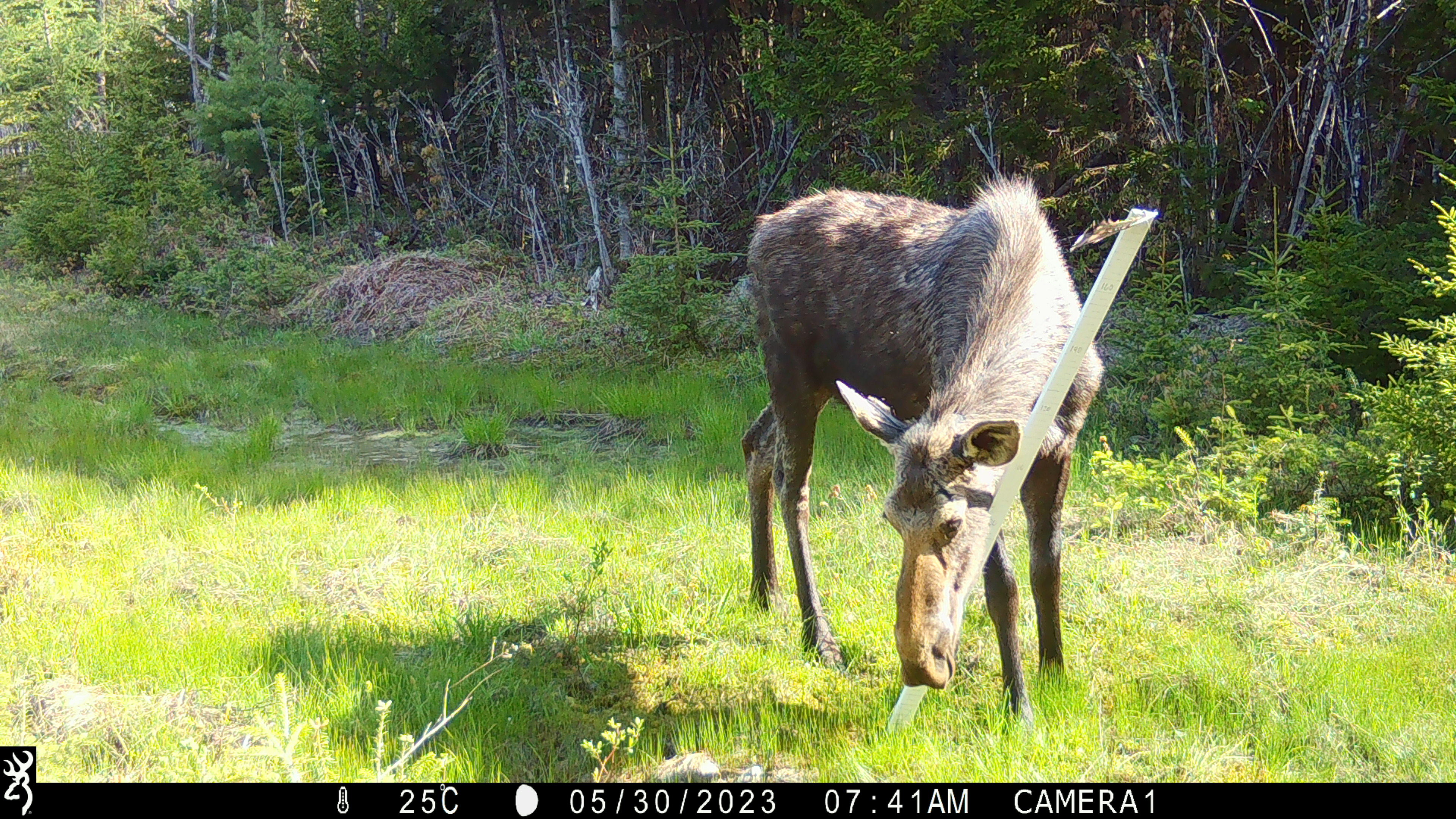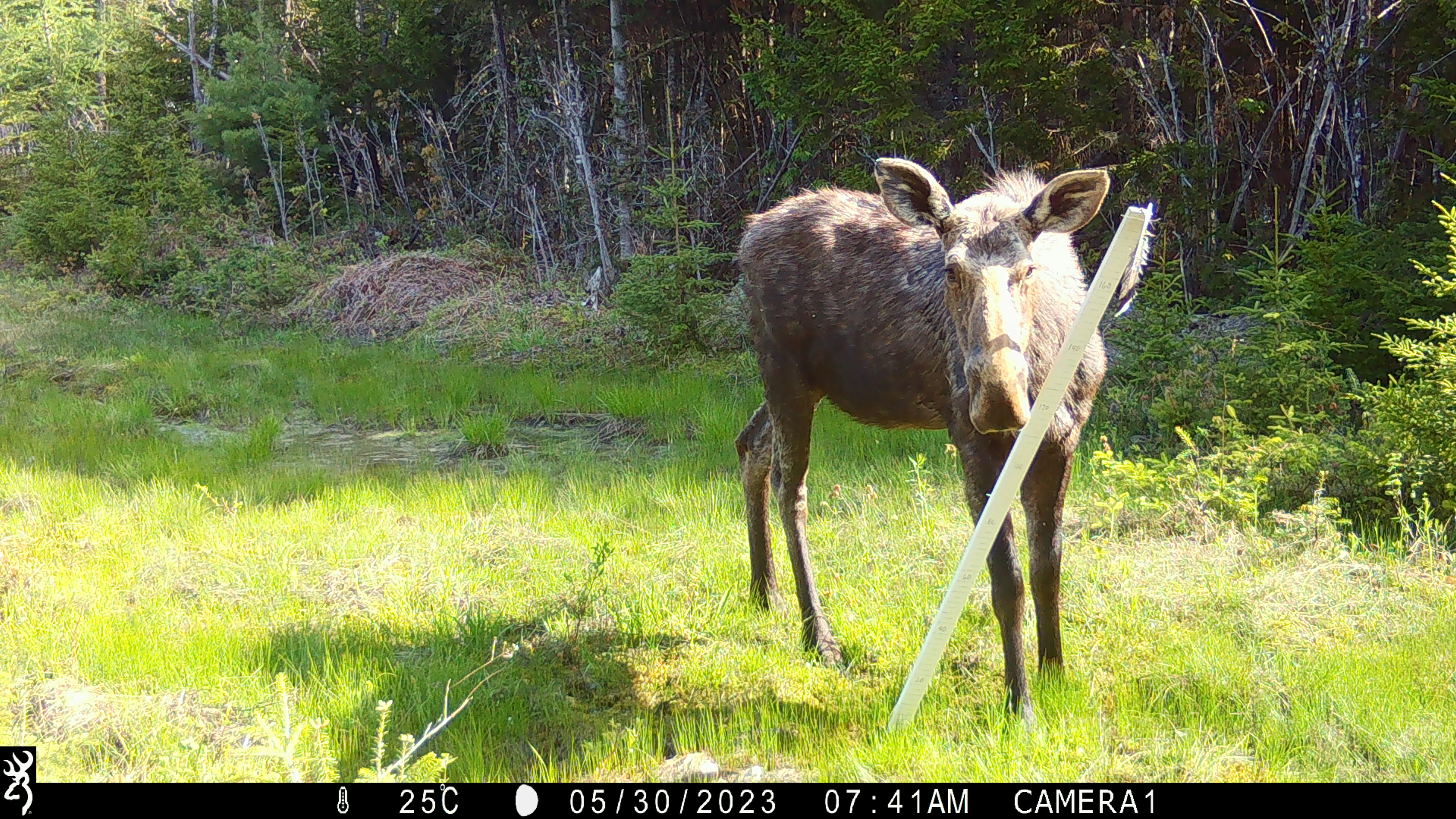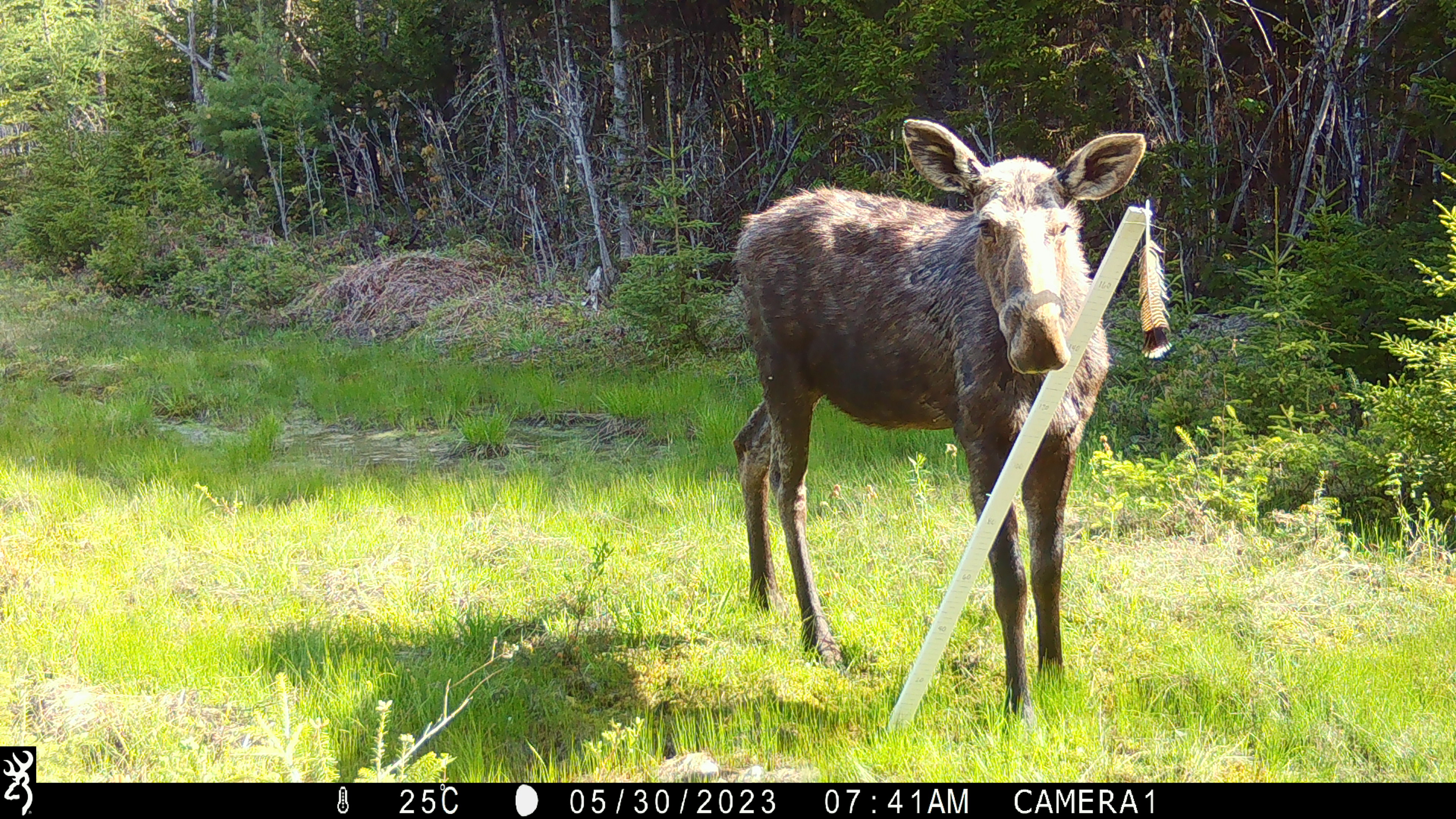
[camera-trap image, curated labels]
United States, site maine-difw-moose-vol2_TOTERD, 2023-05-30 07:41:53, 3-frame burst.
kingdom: Animalia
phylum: Chordata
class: Mammalia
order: Artiodactyla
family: Cervidae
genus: Alces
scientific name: Alces alces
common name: moose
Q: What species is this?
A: Moose (Alces alces).